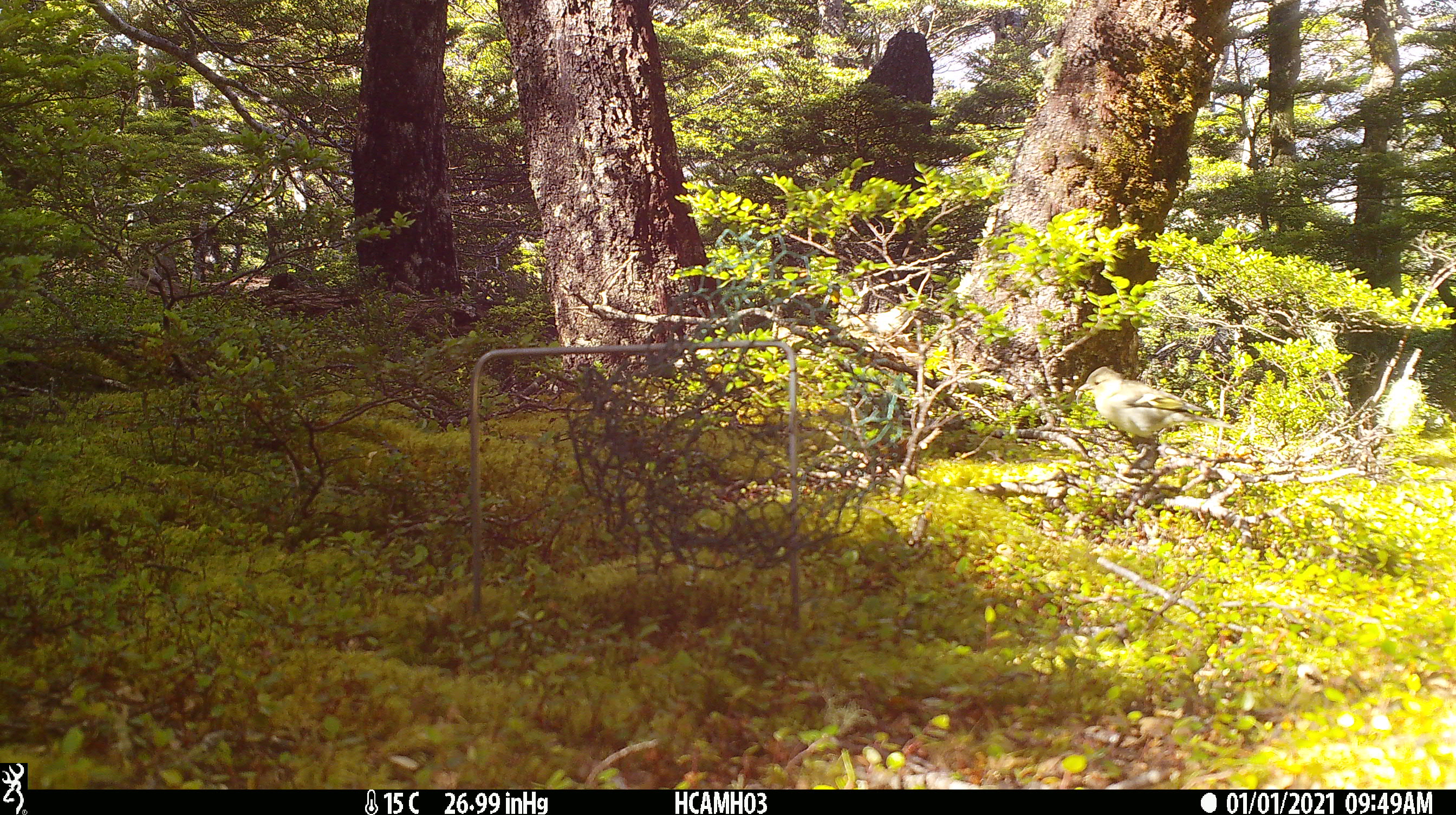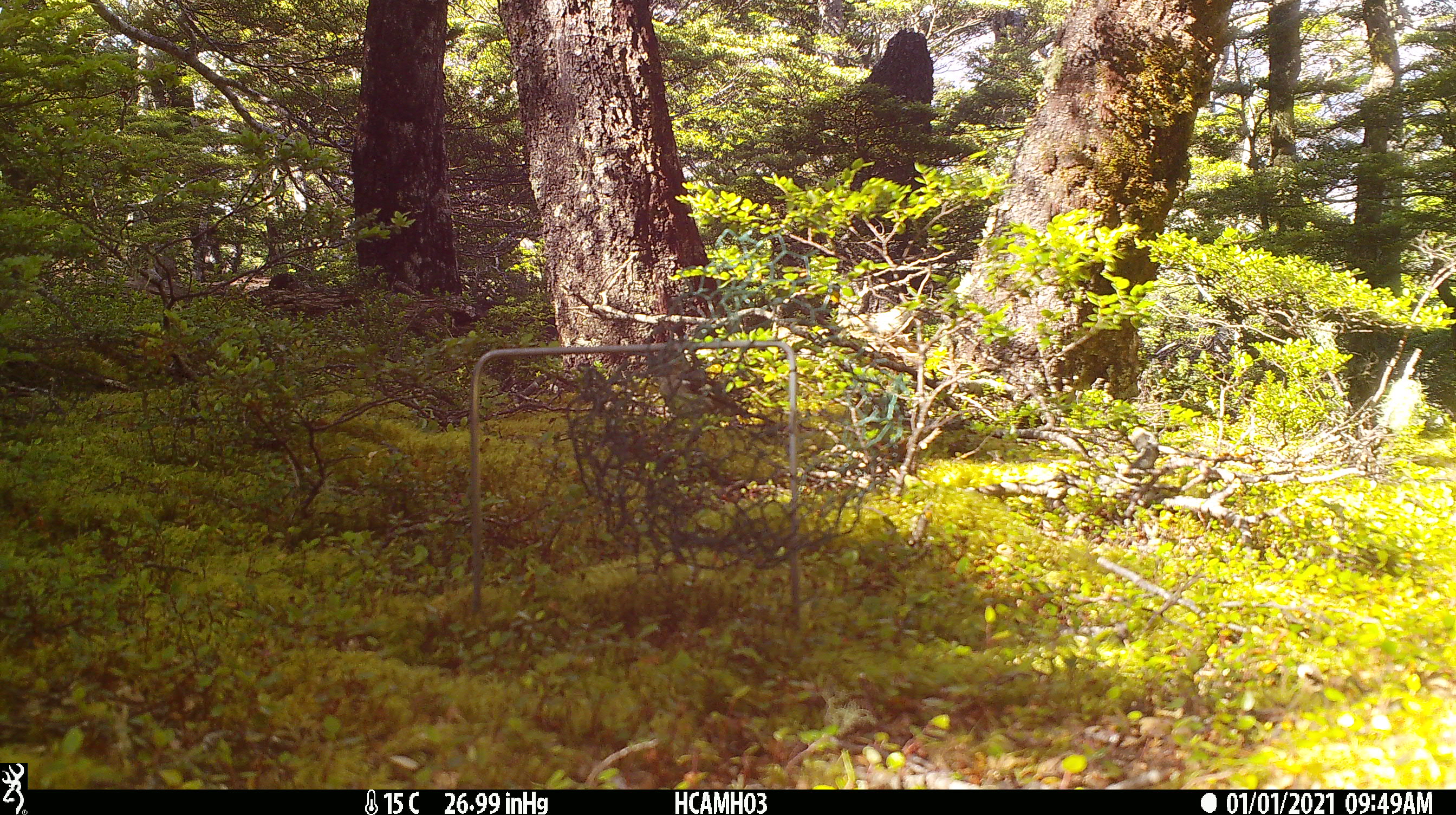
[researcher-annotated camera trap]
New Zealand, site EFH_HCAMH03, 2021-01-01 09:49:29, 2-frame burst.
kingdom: Animalia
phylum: Chordata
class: Aves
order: Passeriformes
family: Fringillidae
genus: Fringilla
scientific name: Fringilla coelebs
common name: common chaffinch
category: chaffinch